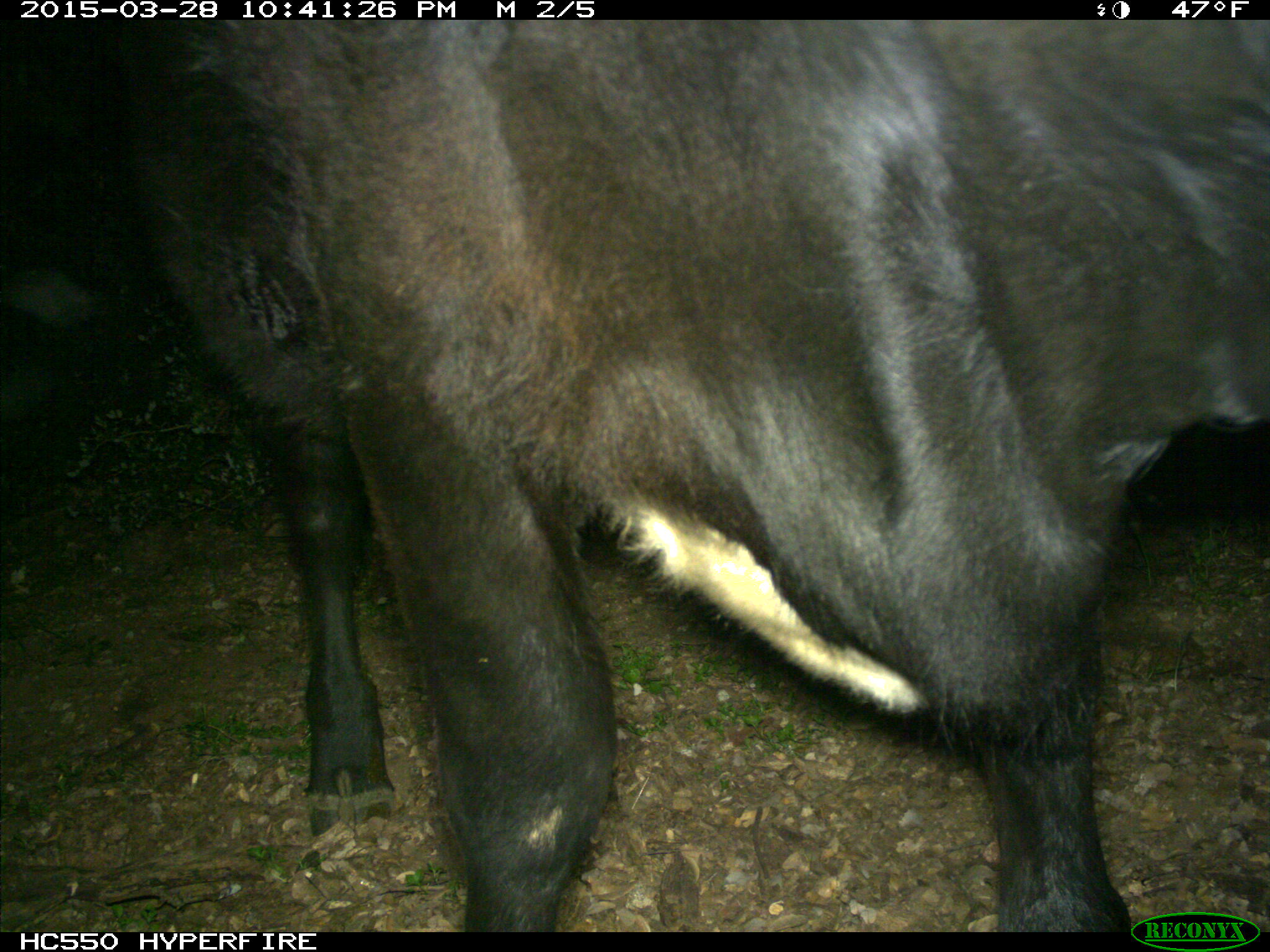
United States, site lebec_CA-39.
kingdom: Animalia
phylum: Chordata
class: Mammalia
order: Artiodactyla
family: Bovidae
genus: Bos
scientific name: Bos taurus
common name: domestic cow